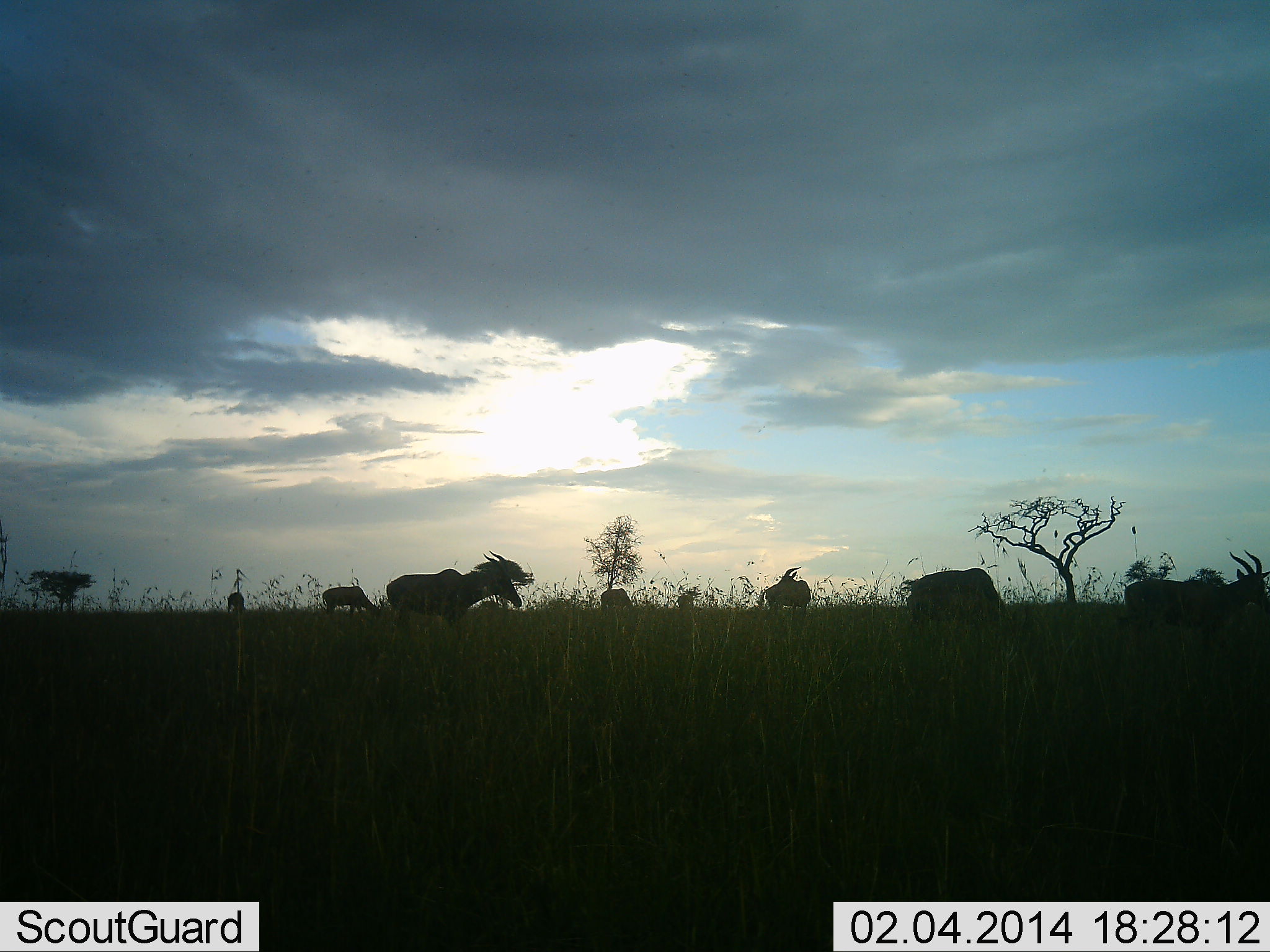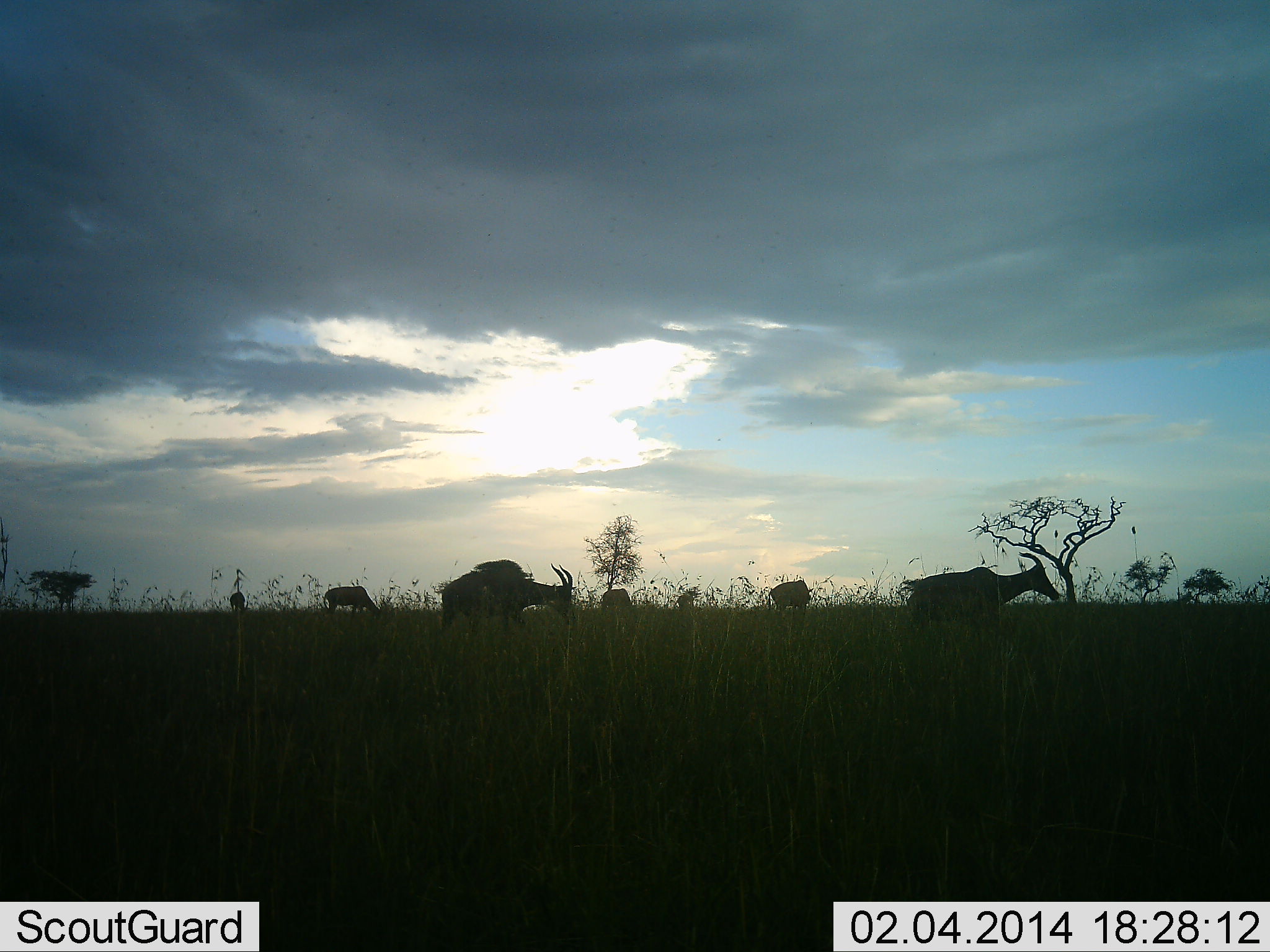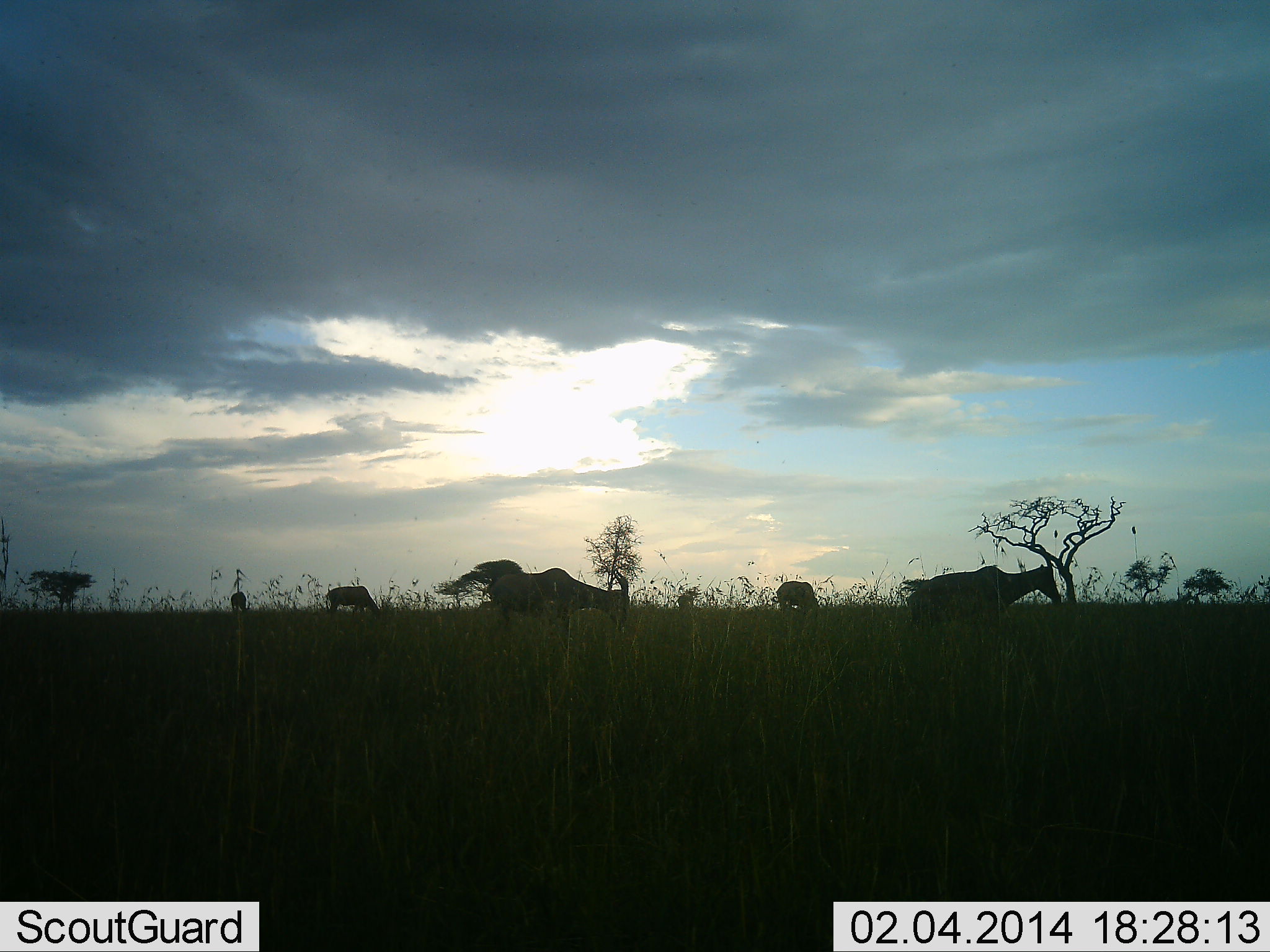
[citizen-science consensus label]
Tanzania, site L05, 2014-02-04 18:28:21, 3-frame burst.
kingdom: Animalia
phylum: Chordata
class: Mammalia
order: Artiodactyla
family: Bovidae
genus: Damaliscus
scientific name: Damaliscus lunatus jimela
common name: topi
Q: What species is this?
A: Topi (Damaliscus lunatus jimela).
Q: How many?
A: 6.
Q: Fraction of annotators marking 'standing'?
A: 33%.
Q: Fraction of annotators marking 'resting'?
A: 0%.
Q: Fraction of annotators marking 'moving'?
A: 92%.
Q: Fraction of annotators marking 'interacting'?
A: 0%.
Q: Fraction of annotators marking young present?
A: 0%.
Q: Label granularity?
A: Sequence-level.